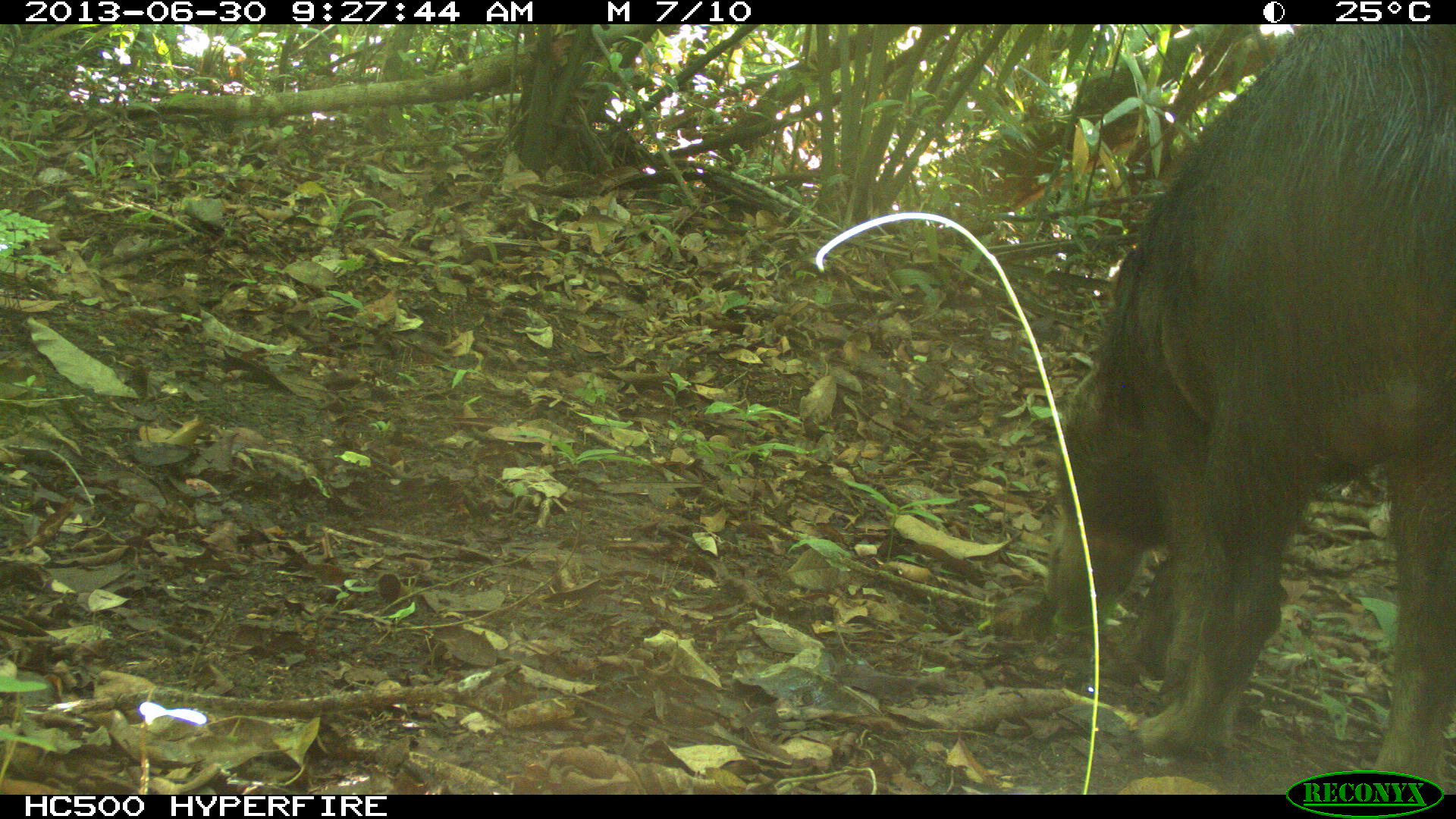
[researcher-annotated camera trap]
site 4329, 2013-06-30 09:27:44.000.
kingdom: Animalia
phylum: Chordata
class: Mammalia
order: Artiodactyla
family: Tayassuidae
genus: Tayassu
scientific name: Tayassu pecari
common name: white-lipped peccary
Tayassu pecari (white-lipped peccary), count 1.